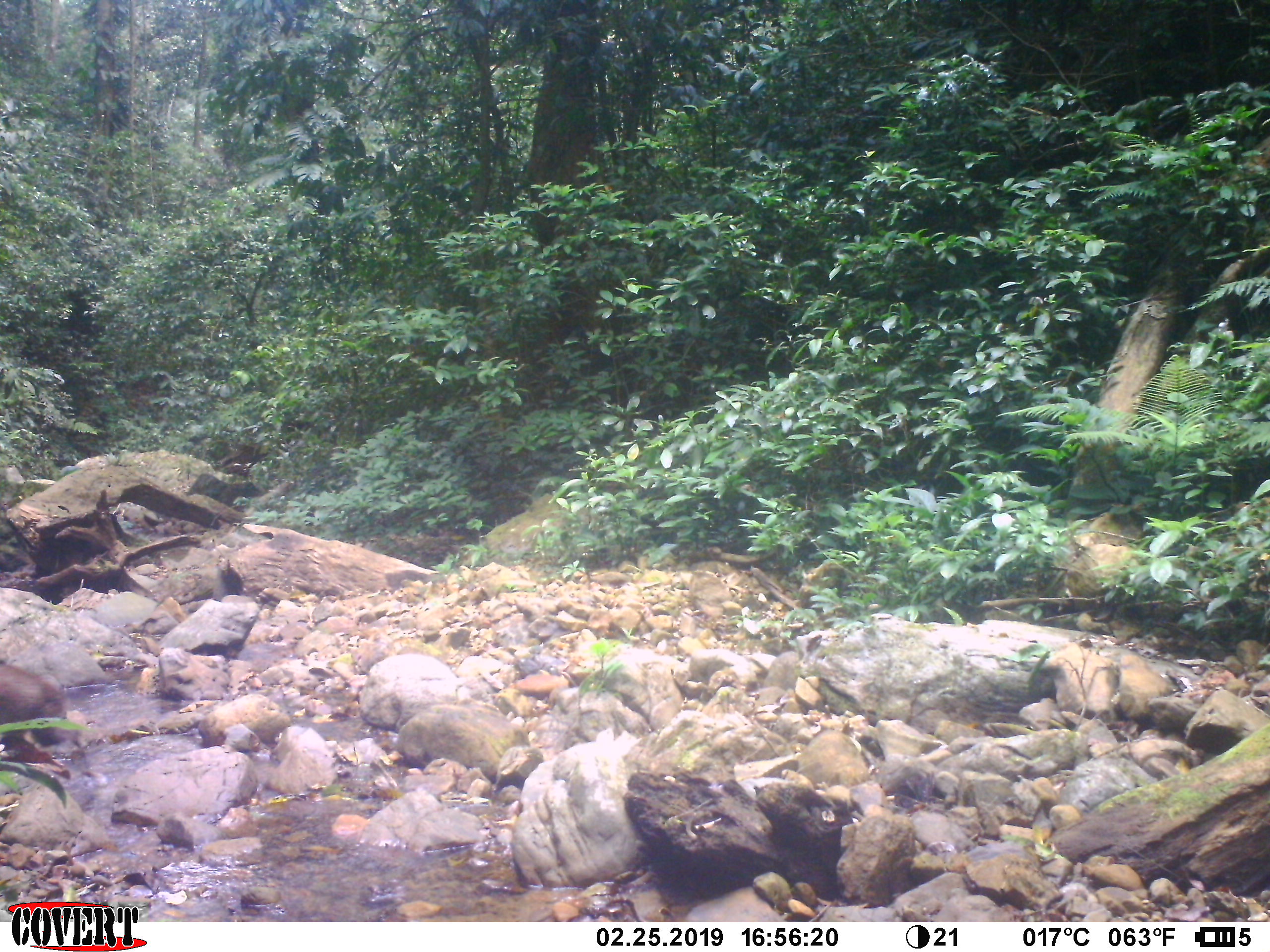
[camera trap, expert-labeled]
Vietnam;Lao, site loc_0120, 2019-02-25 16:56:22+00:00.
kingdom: Animalia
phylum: Chordata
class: Mammalia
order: Artiodactyla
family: Cervidae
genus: Muntiacus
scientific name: Muntiacus rooseveltorum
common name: roosevelt's muntjac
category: roosevelts muntjac group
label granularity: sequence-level